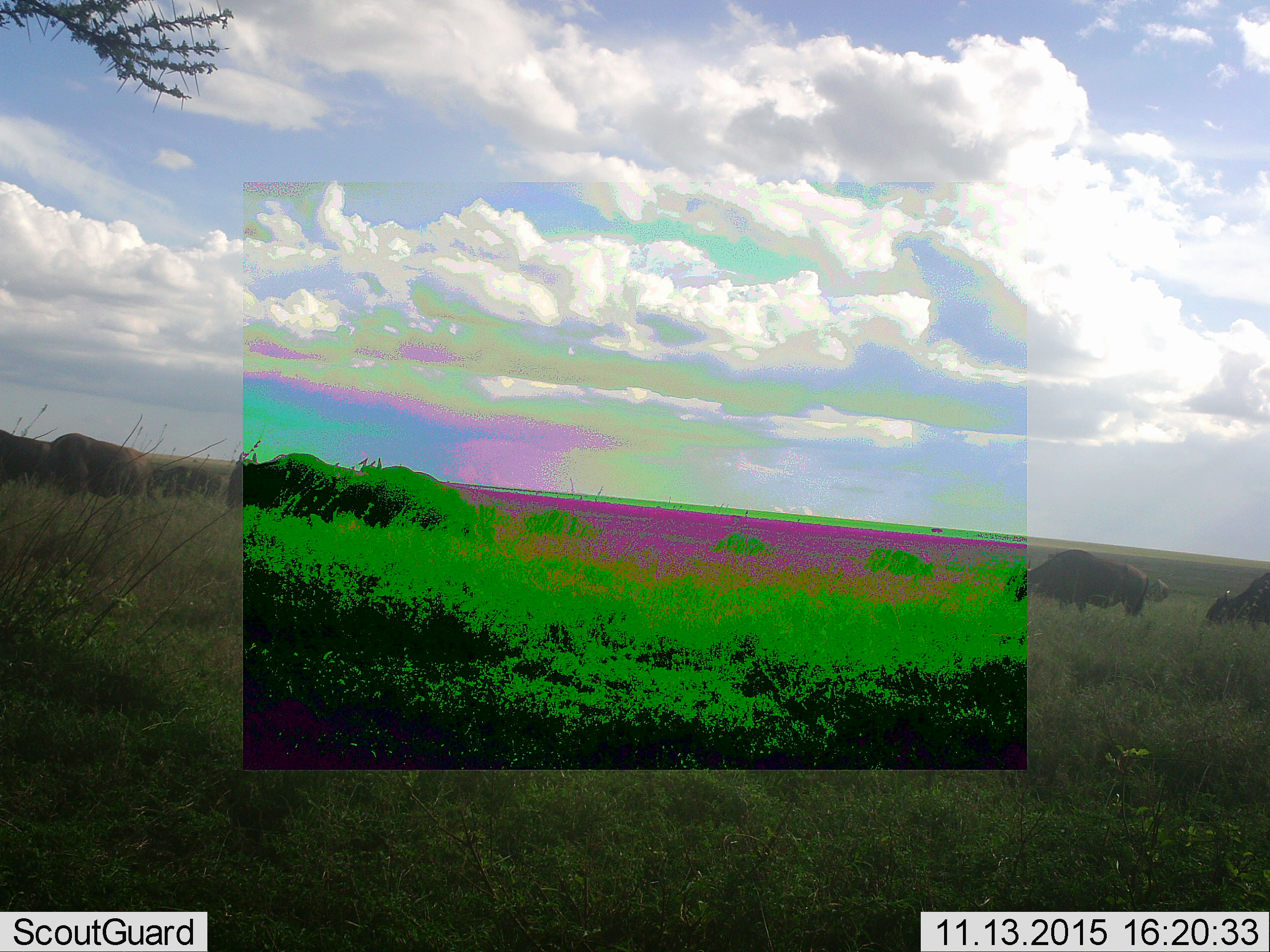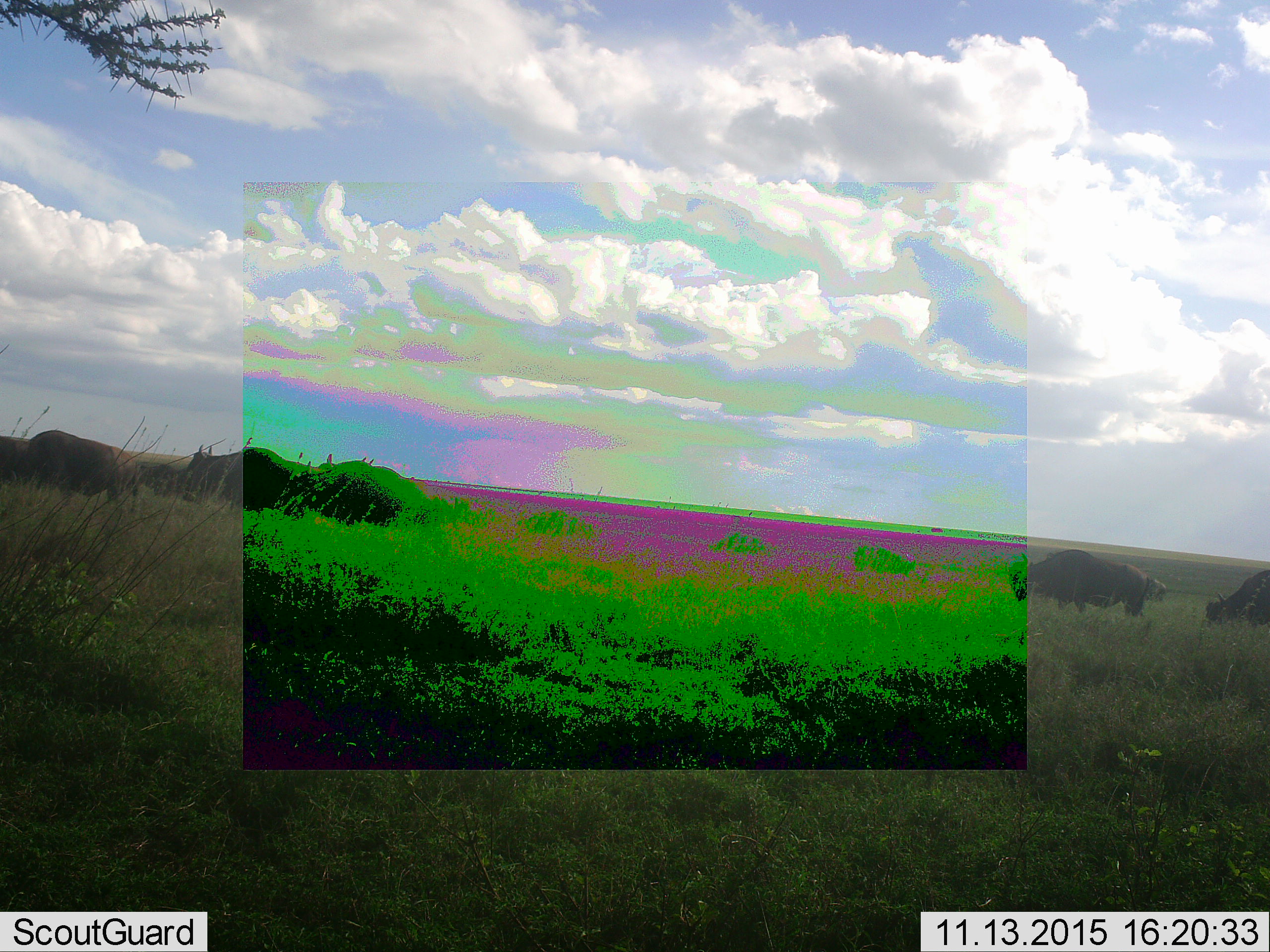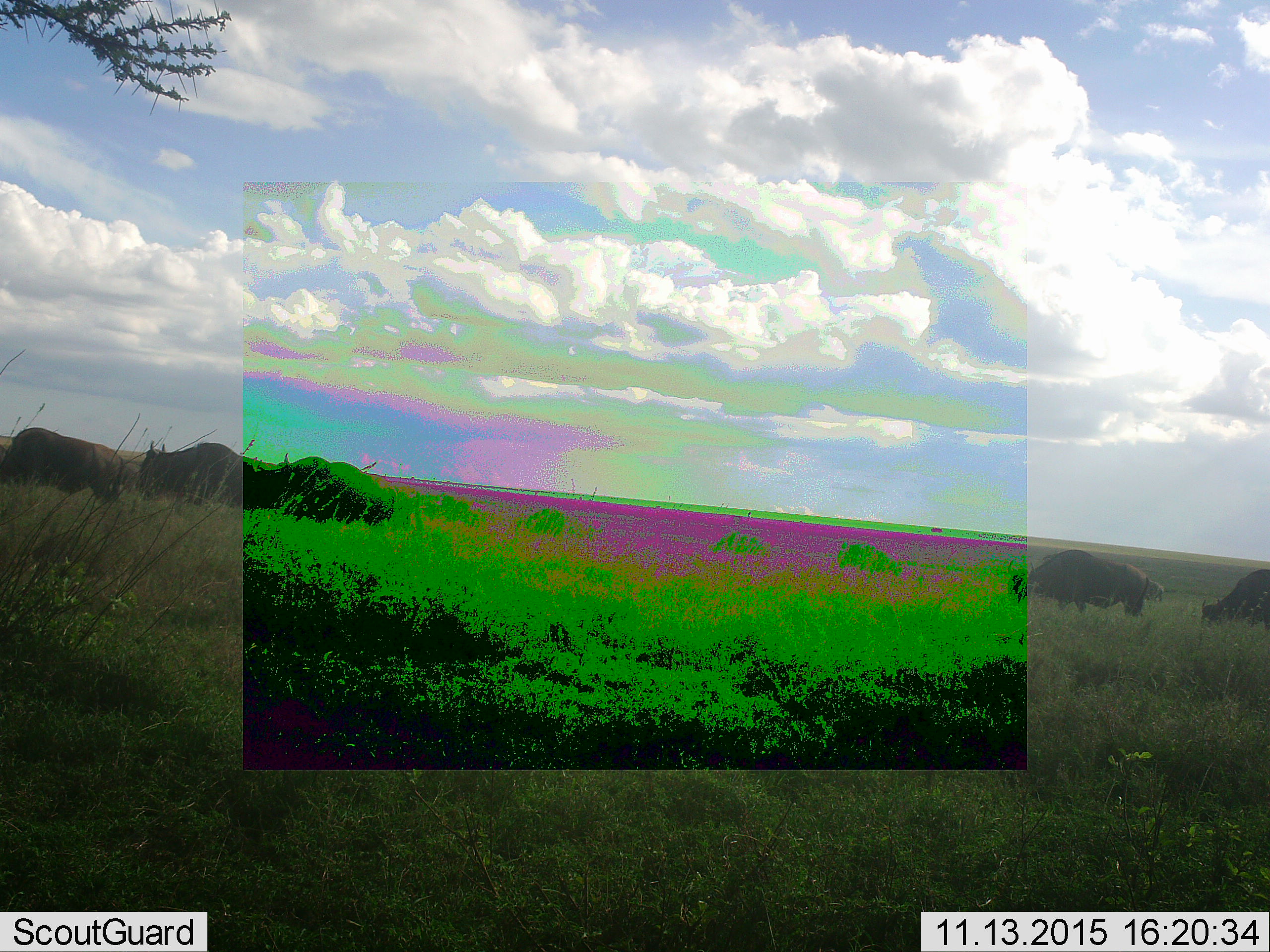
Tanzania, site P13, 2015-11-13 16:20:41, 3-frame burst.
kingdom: Animalia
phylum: Chordata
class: Mammalia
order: Artiodactyla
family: Bovidae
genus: Connochaetes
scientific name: Connochaetes taurinus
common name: blue wildebeest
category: wildebeest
Wildebeest (blue wildebeest) (Connochaetes taurinus), count 7. Behavior (volunteer vote fractions): standing 80%, resting 0%, moving 80%, interacting 0%. Young present (vote fraction): 0%. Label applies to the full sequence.